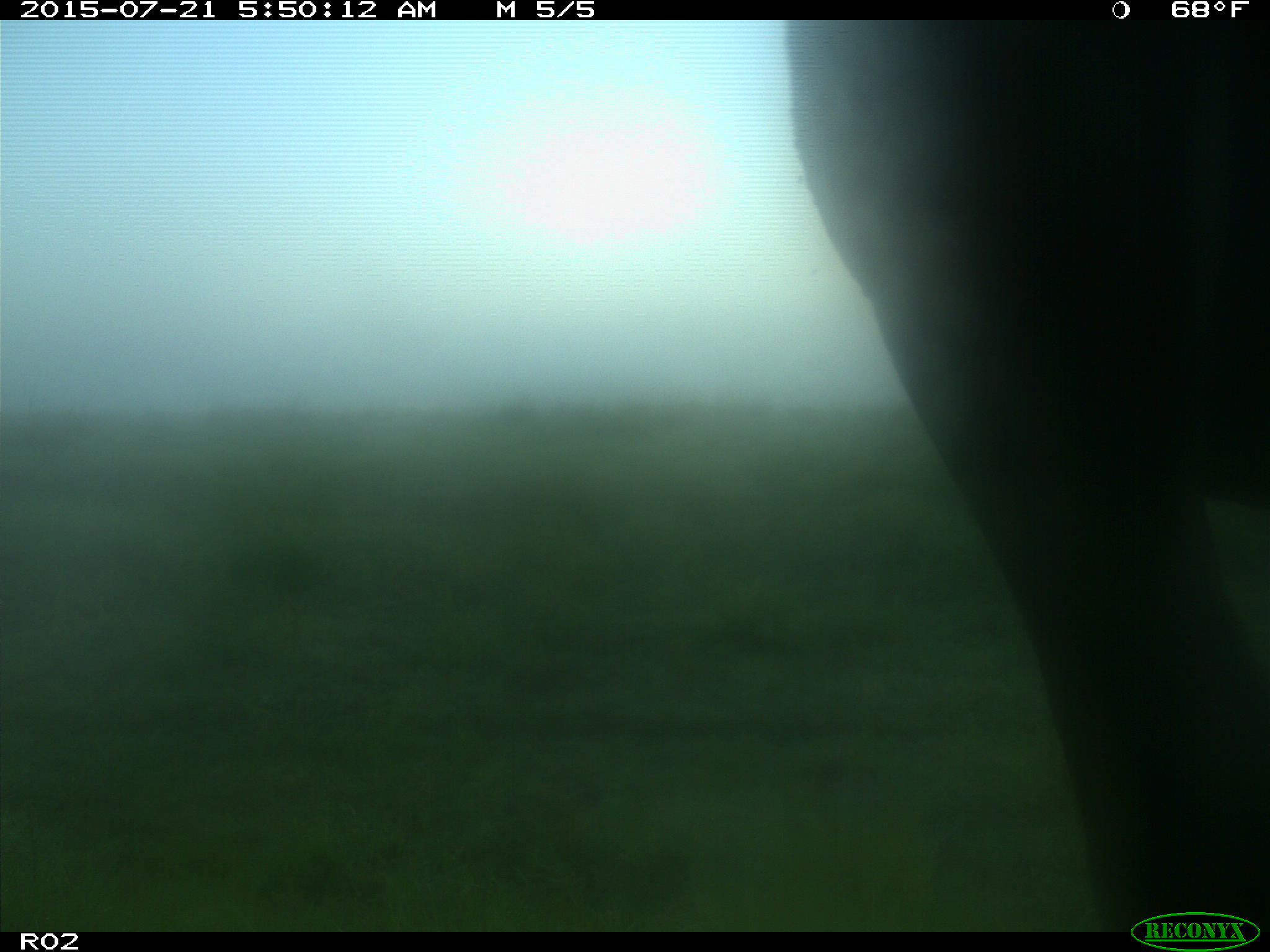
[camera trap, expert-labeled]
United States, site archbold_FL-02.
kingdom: Animalia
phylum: Chordata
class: Mammalia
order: Artiodactyla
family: Bovidae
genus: Bos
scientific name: Bos taurus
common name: domestic cow